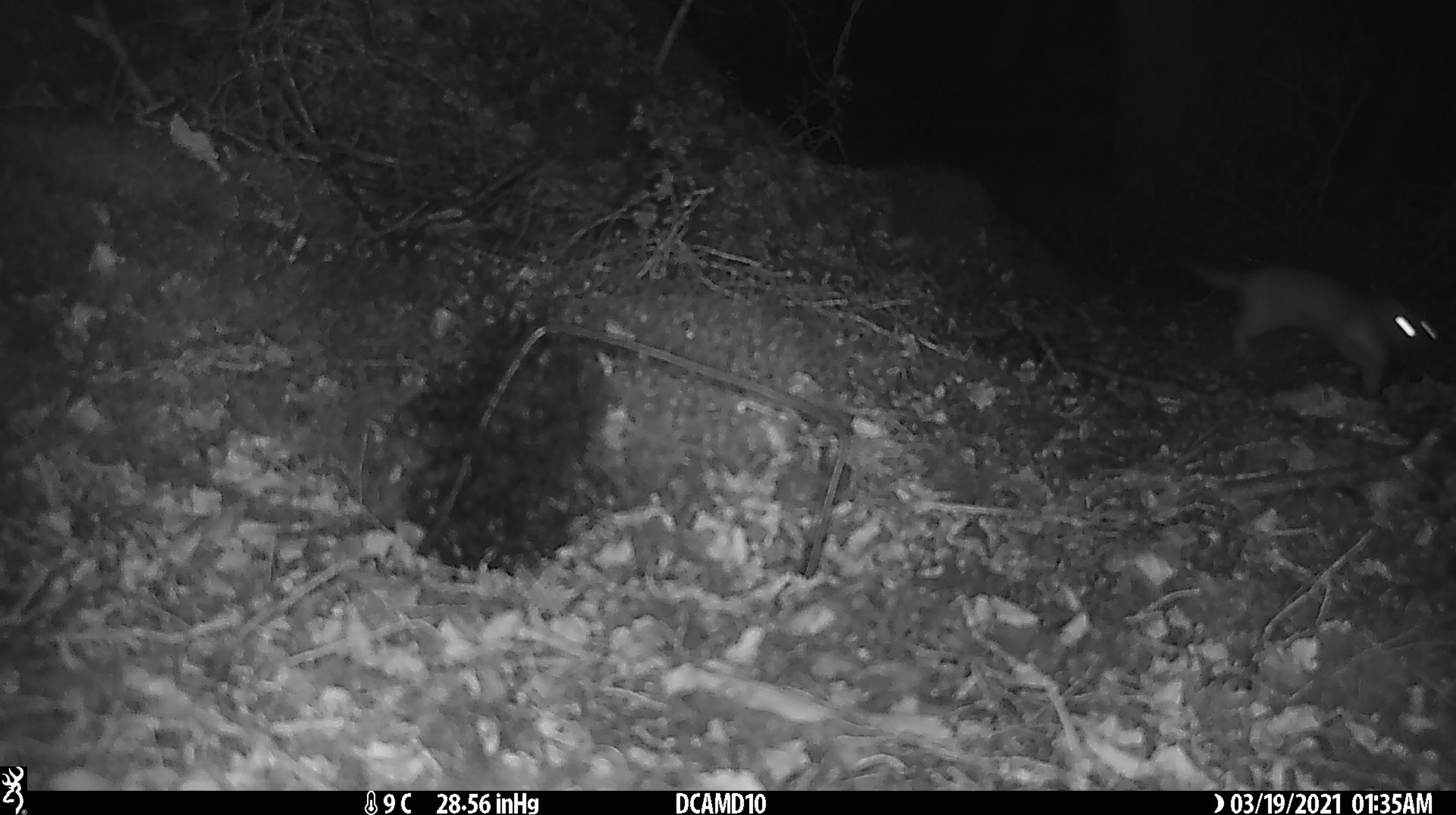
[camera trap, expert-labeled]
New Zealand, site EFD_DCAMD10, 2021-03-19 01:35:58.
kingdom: Animalia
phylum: Chordata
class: Mammalia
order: Carnivora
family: Mustelidae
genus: Mustela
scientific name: Mustela erminea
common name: stoat